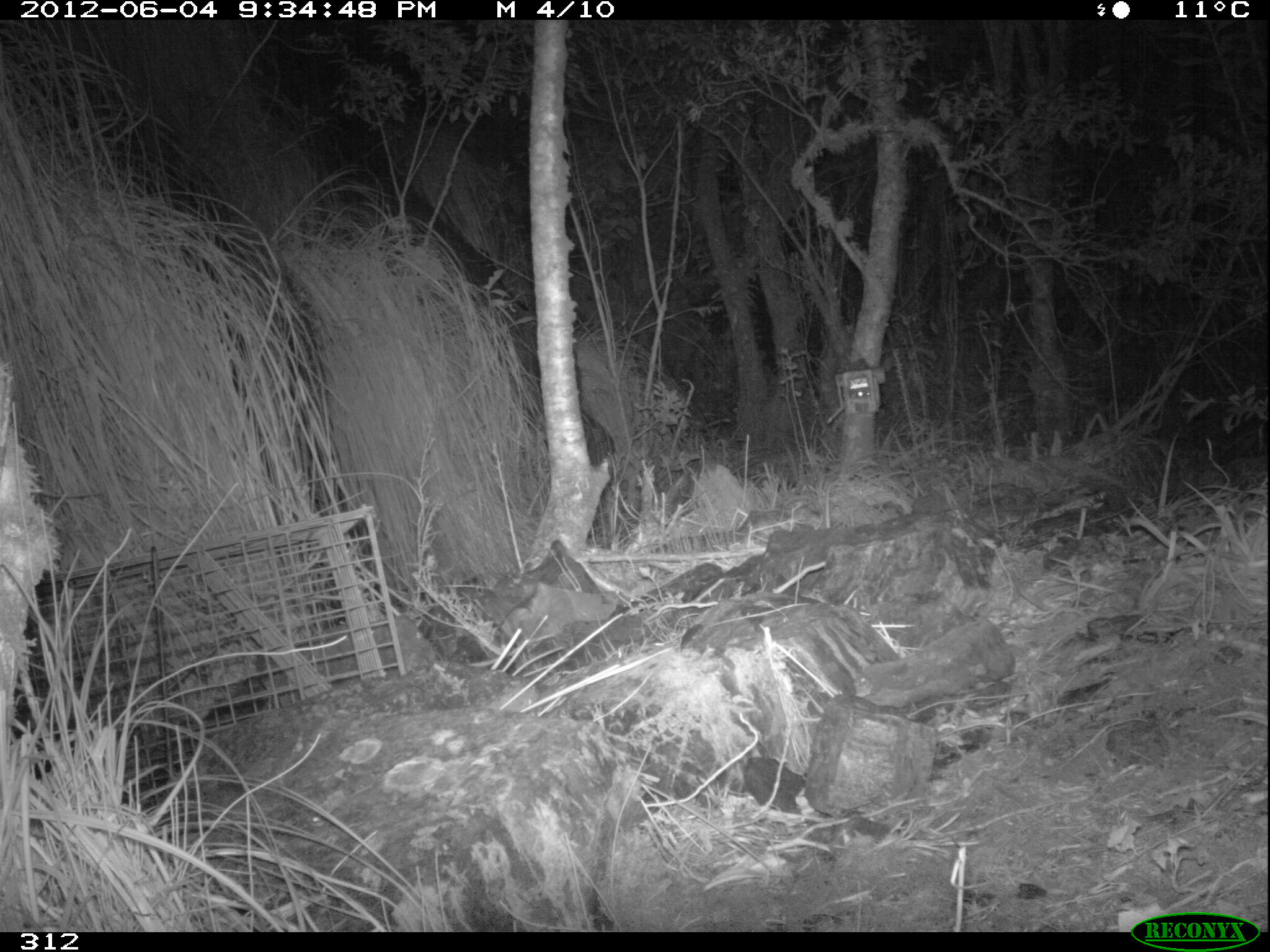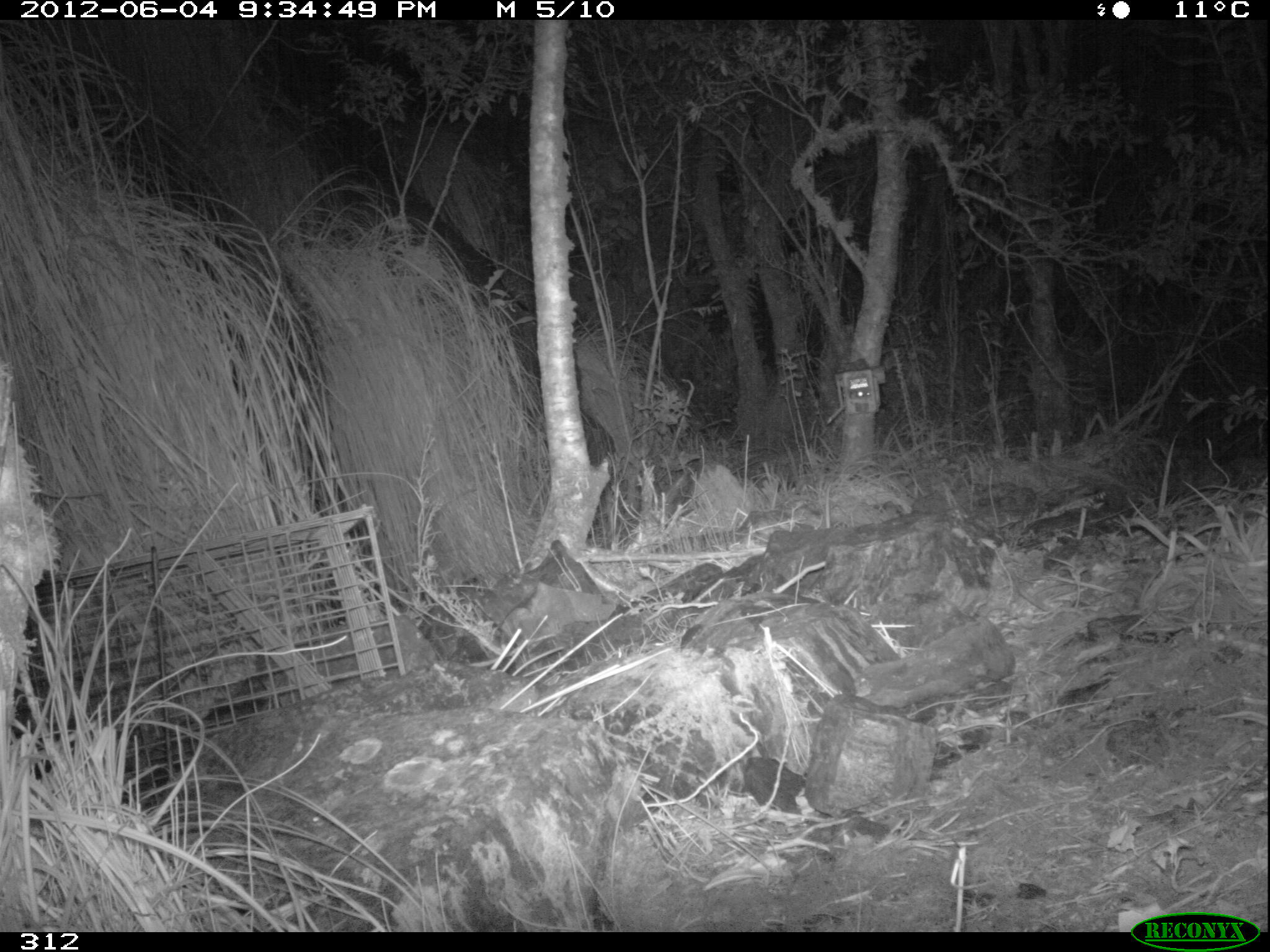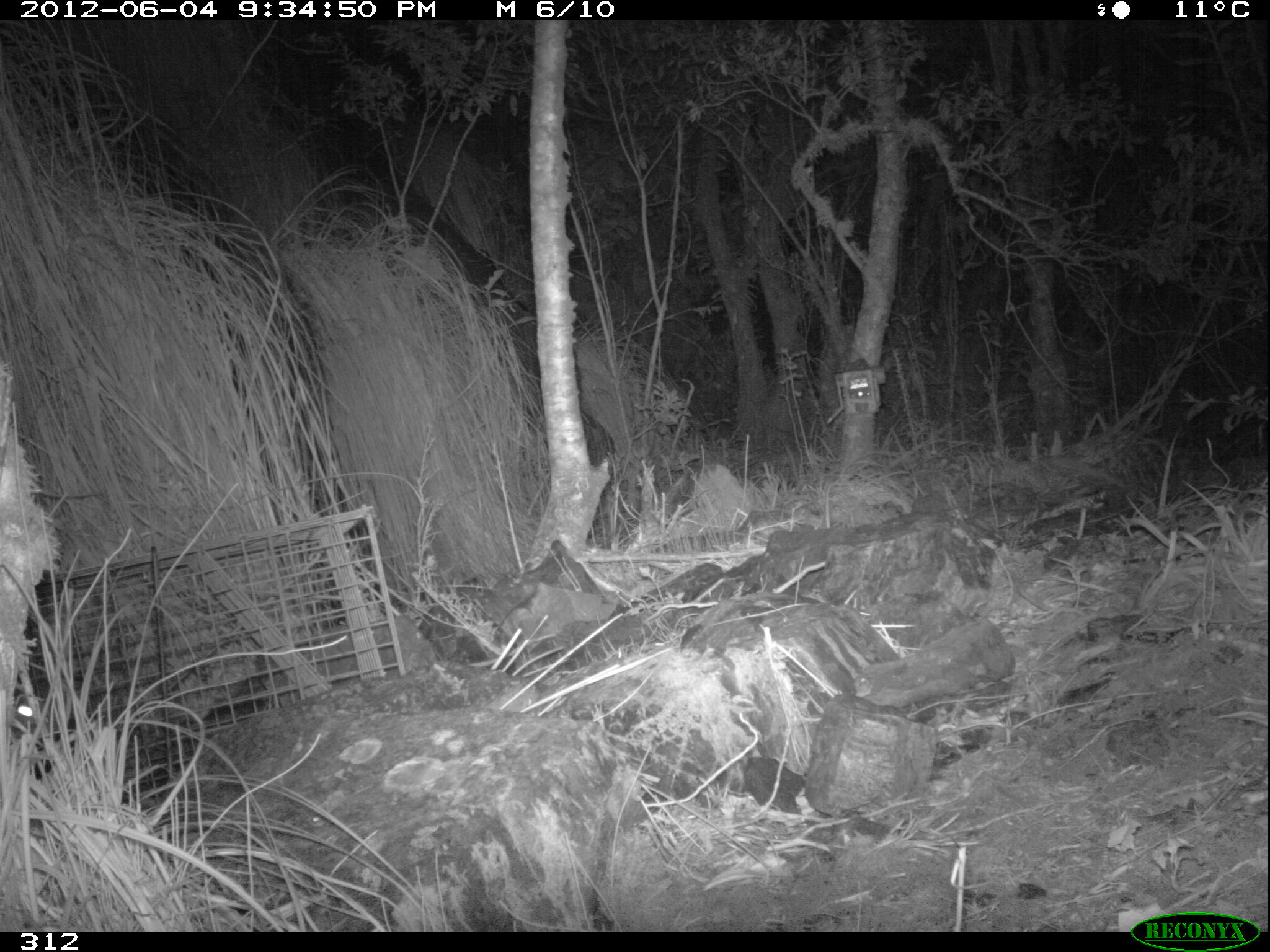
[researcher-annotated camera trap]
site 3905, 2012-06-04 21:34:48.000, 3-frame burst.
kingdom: Animalia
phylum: Chordata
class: Mammalia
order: Didelphimorphia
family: Didelphidae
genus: Didelphis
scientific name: Didelphis pernigra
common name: andean white-eared opossum